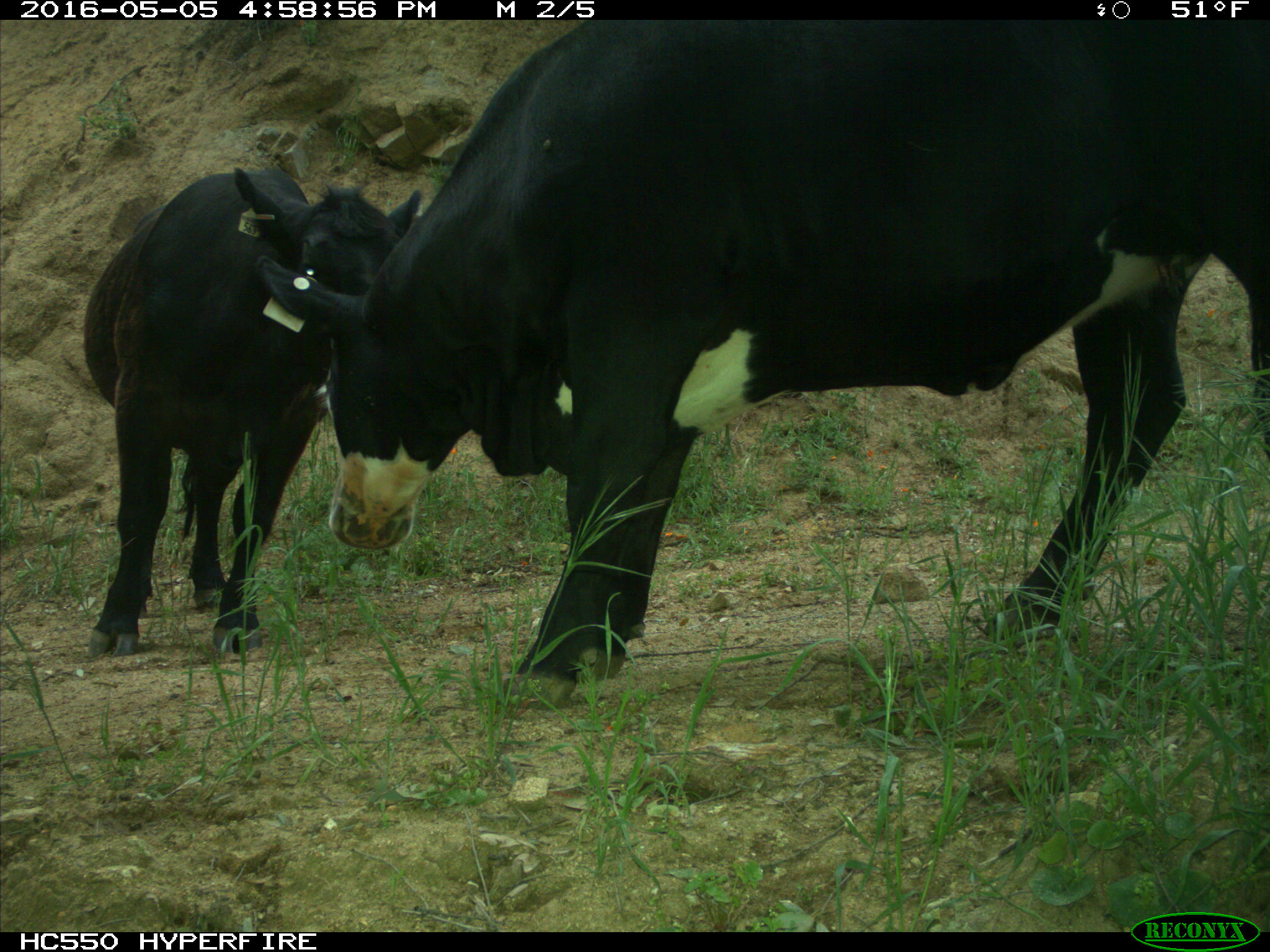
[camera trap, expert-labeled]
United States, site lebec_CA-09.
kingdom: Animalia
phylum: Chordata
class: Mammalia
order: Artiodactyla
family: Bovidae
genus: Bos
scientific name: Bos taurus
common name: domestic cow